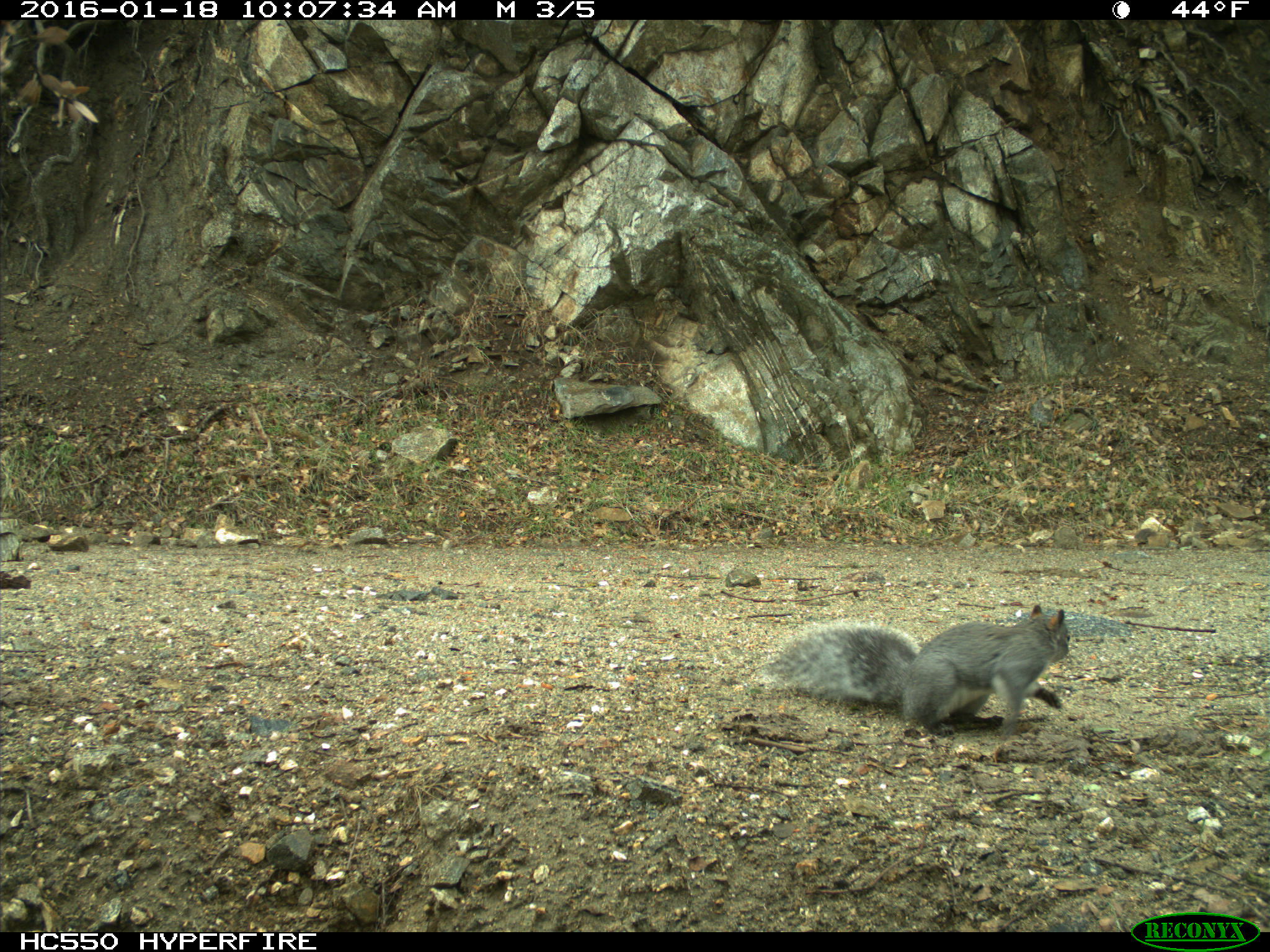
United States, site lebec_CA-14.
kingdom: Animalia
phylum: Chordata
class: Mammalia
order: Rodentia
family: Sciuridae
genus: Sciurus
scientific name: Sciurus carolinensis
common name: eastern gray squirrel